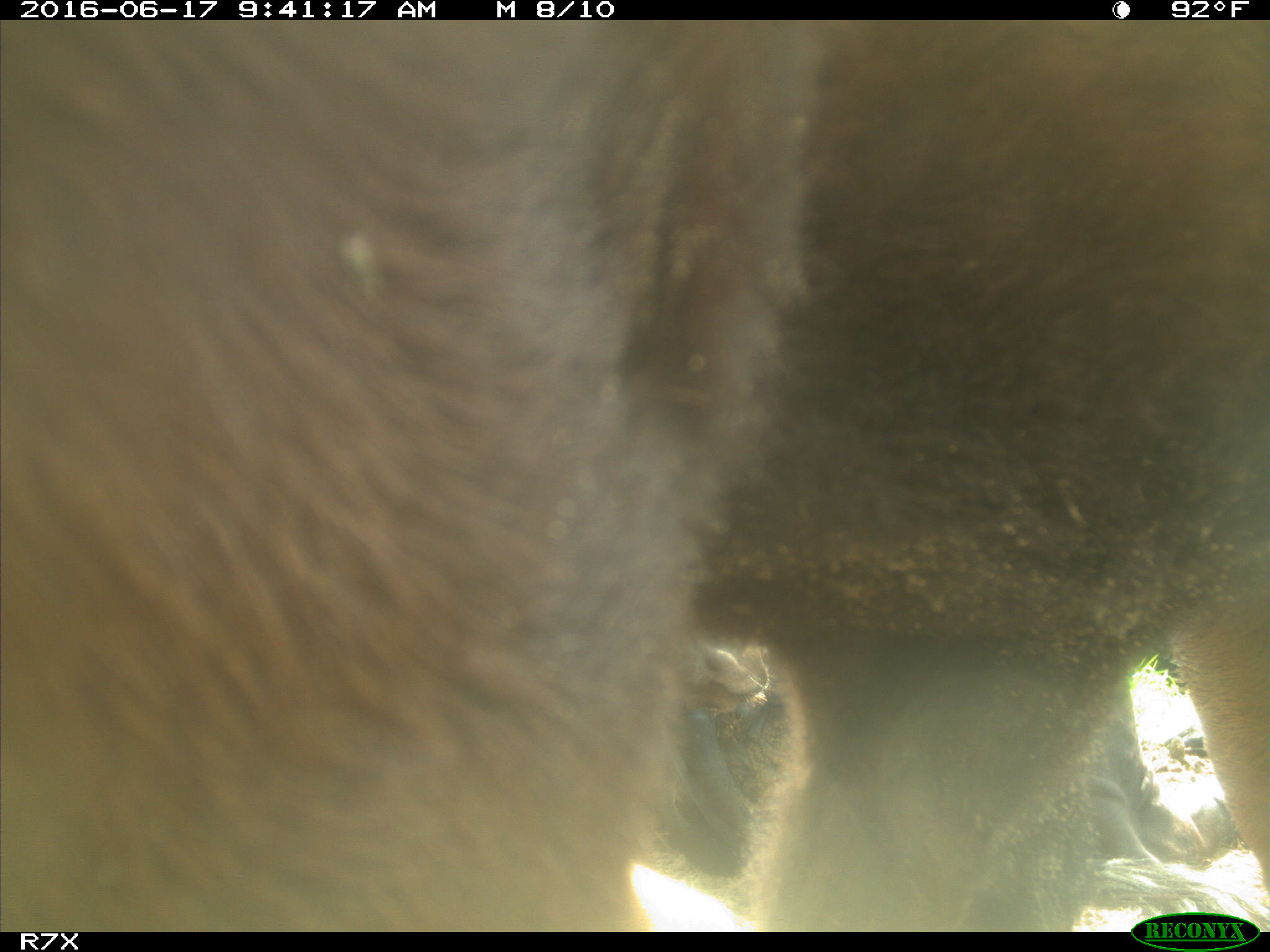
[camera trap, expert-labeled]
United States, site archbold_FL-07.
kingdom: Animalia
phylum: Chordata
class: Mammalia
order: Artiodactyla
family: Bovidae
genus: Bos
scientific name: Bos taurus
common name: domestic cow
Bos taurus (domestic cow).